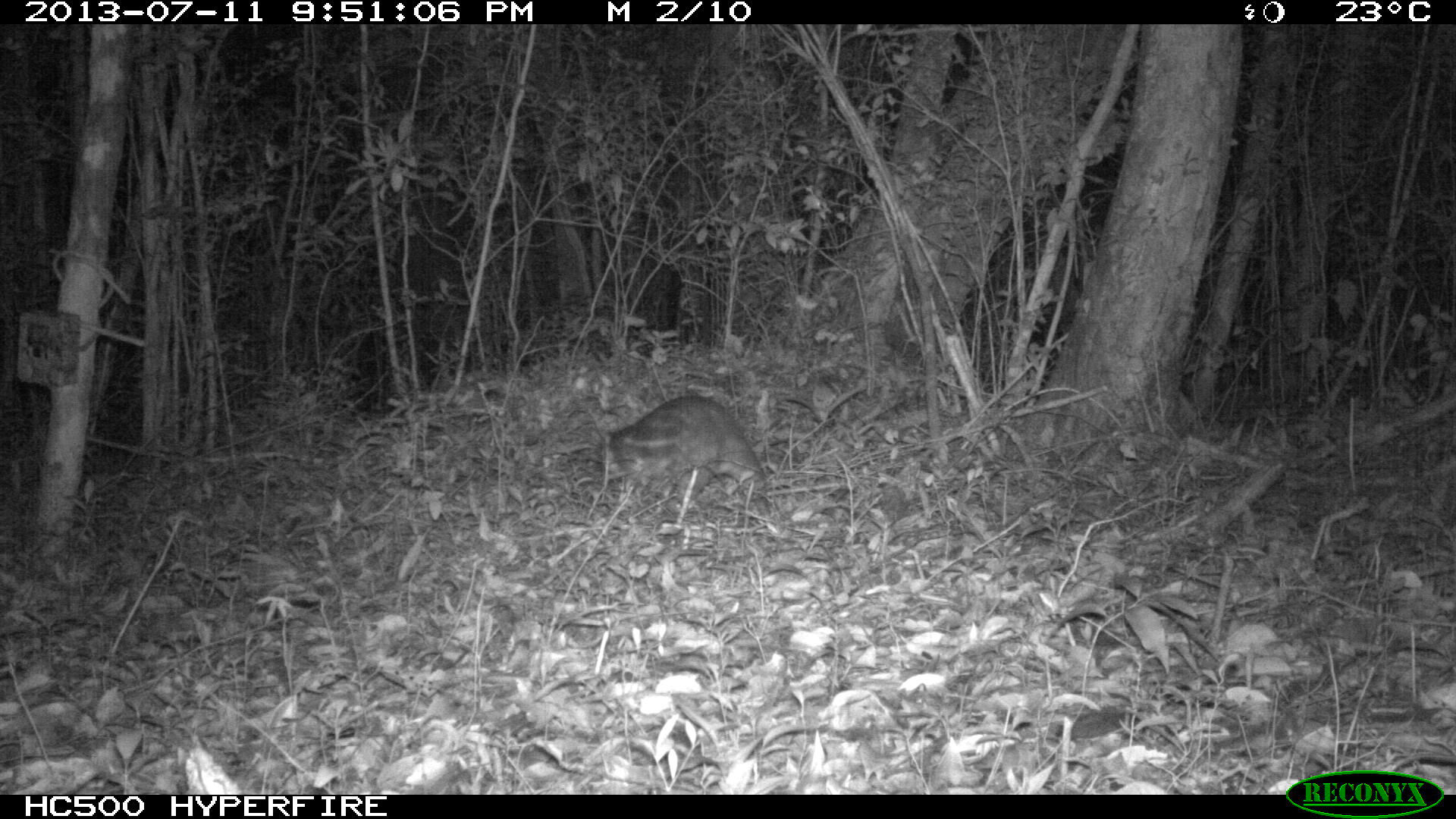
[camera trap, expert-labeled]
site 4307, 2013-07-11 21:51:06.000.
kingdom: Animalia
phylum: Chordata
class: Mammalia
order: Rodentia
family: Cuniculidae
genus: Cuniculus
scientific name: Cuniculus paca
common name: lowland paca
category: agouti paca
Agouti paca (lowland paca) (Cuniculus paca), count 1.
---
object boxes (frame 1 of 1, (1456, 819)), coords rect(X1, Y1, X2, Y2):
agouti paca: rect(597, 393, 778, 534)